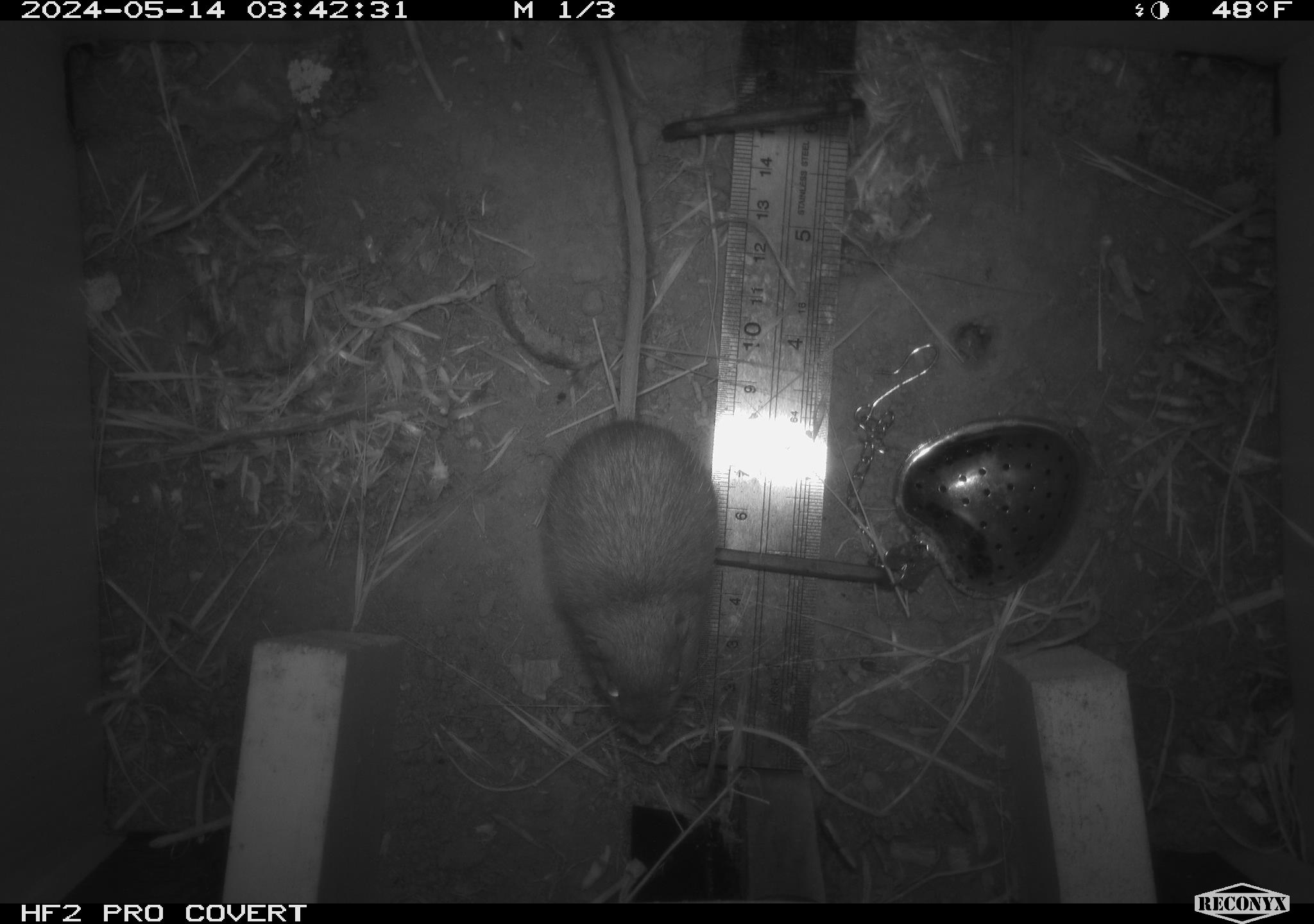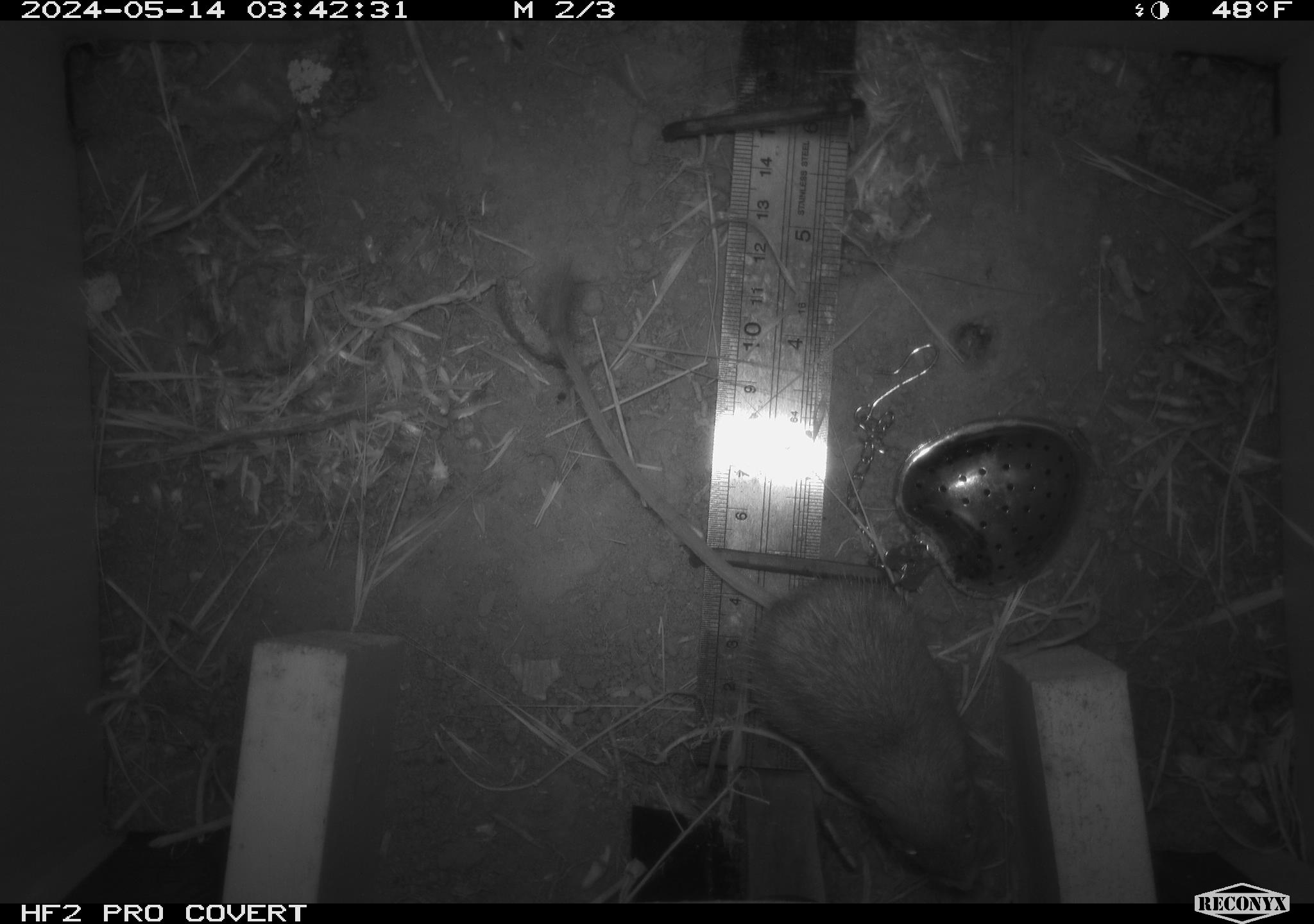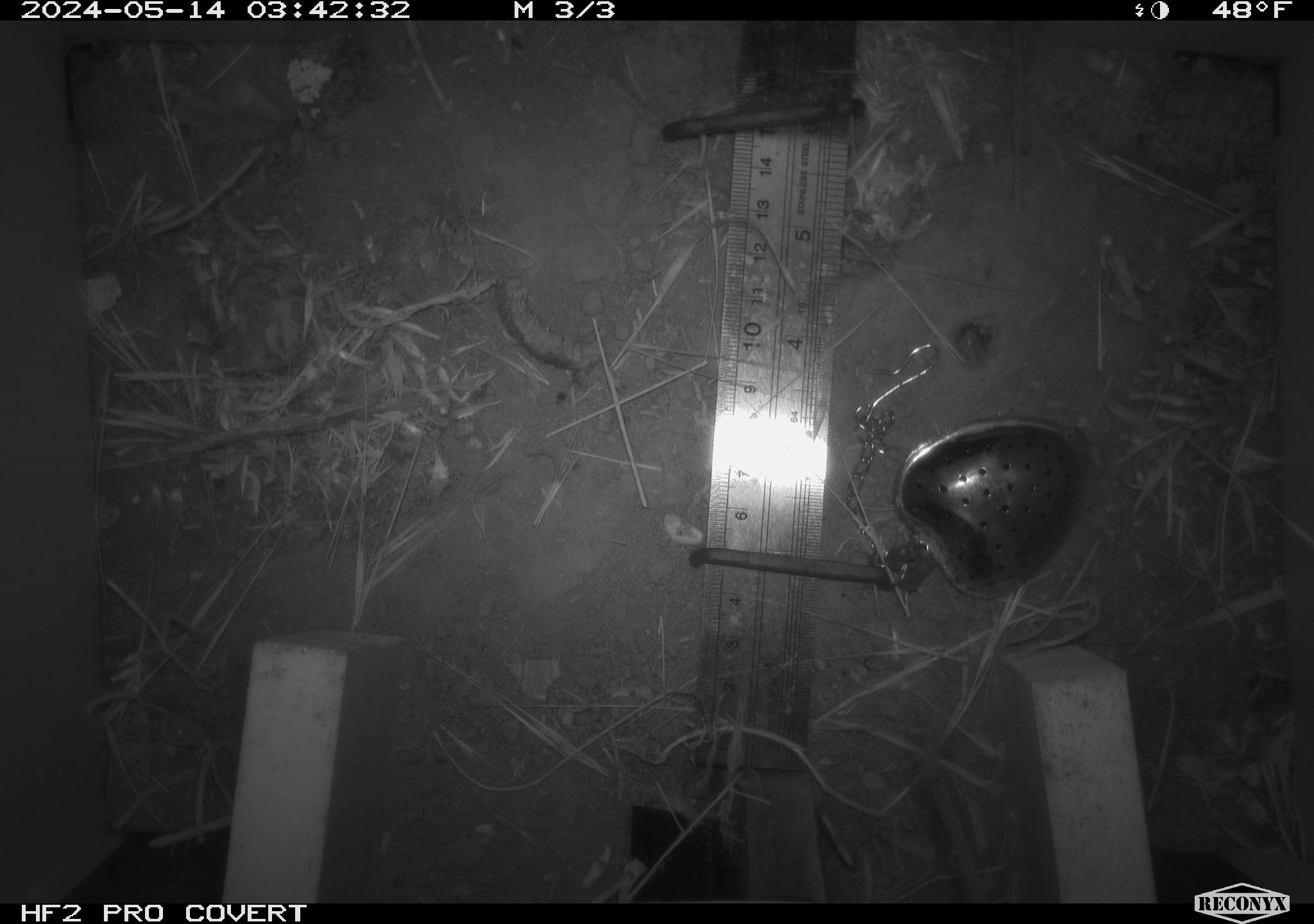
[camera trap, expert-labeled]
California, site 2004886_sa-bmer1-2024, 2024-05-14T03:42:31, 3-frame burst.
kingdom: Animalia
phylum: Chordata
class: Mammalia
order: Rodentia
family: Heteromyidae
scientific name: Heteromyidae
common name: kangaroo rats and pocket mice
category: heteromyidae family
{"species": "heteromyidae family (kangaroo rats and pocket mice) (Heteromyidae)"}